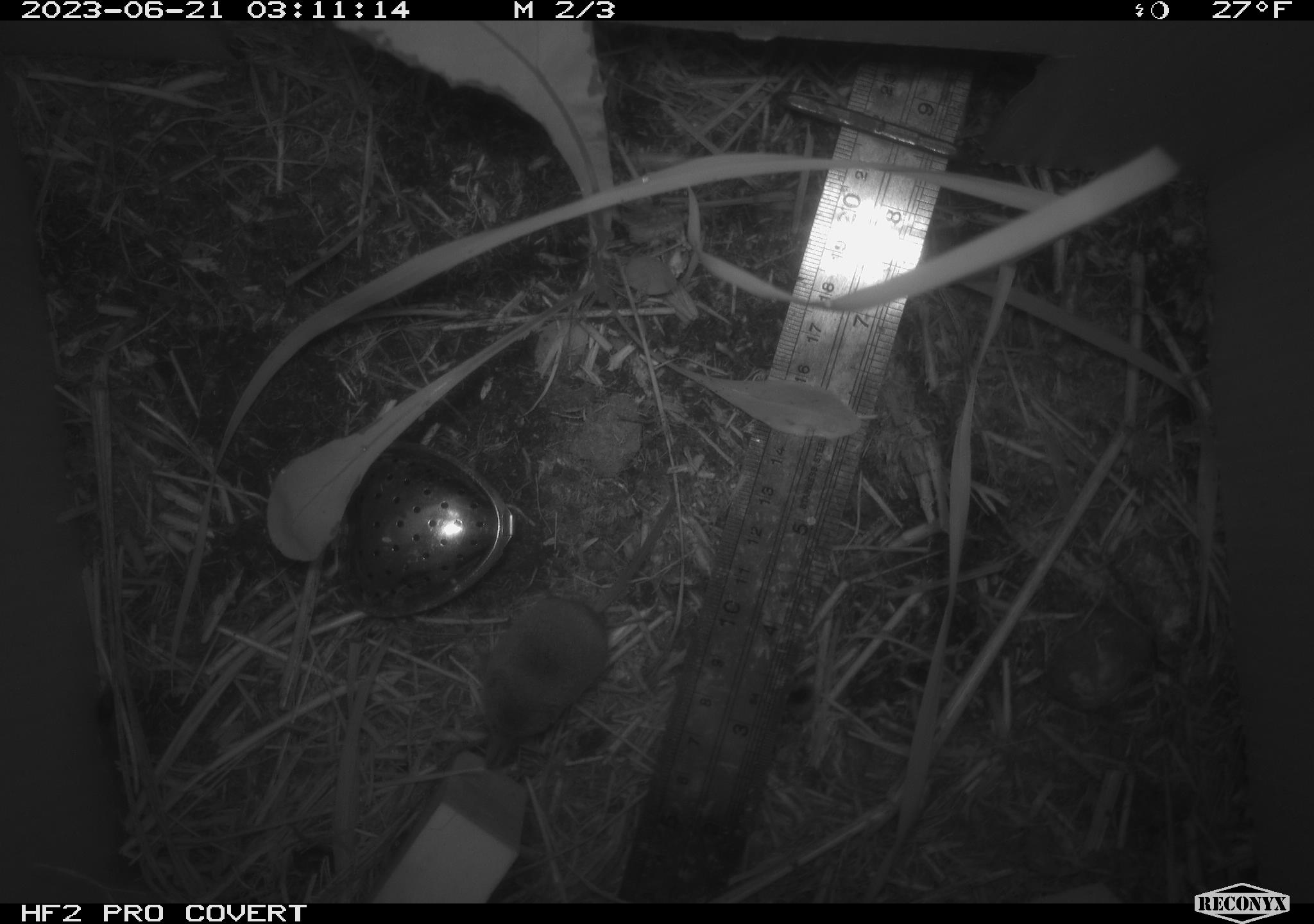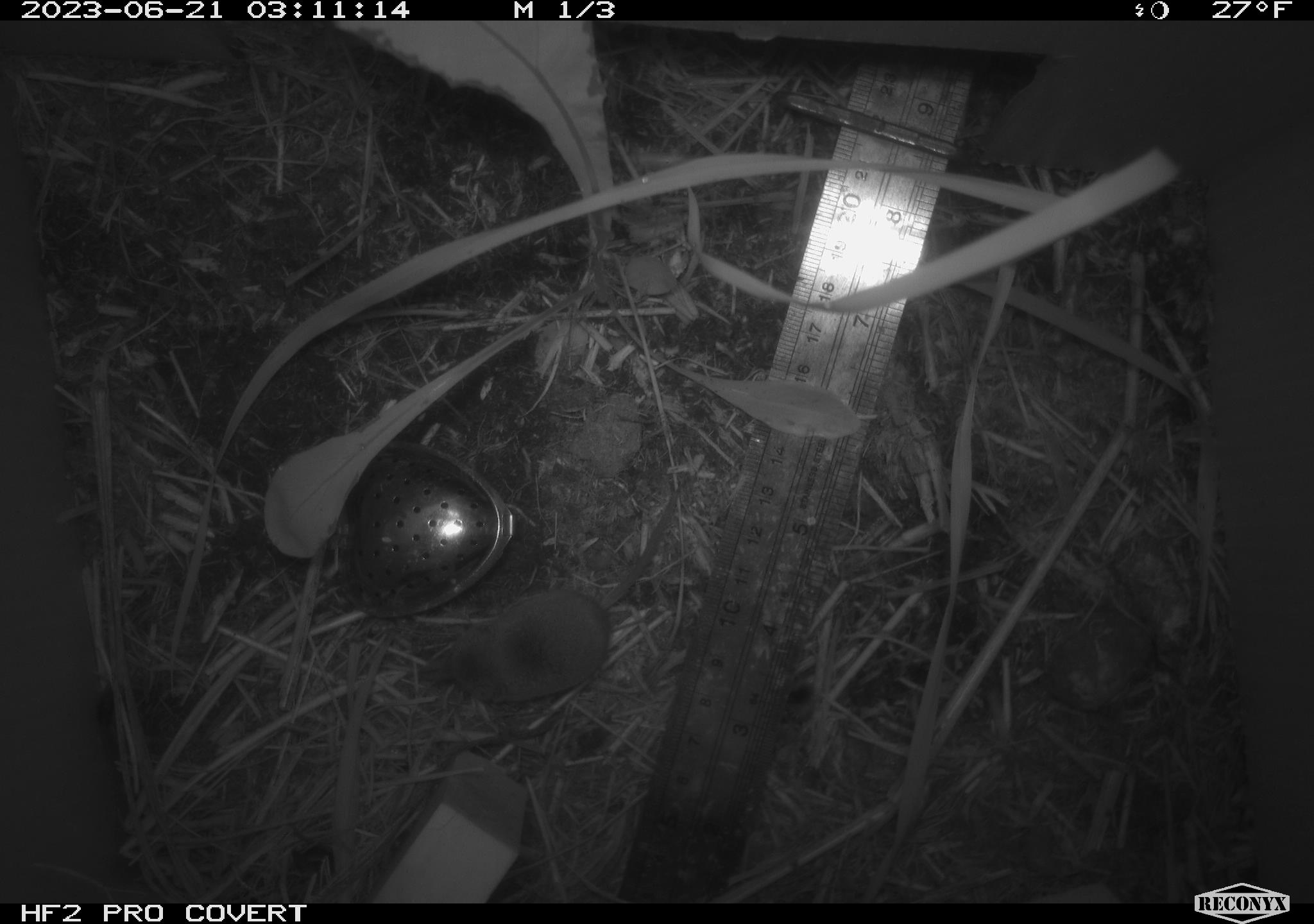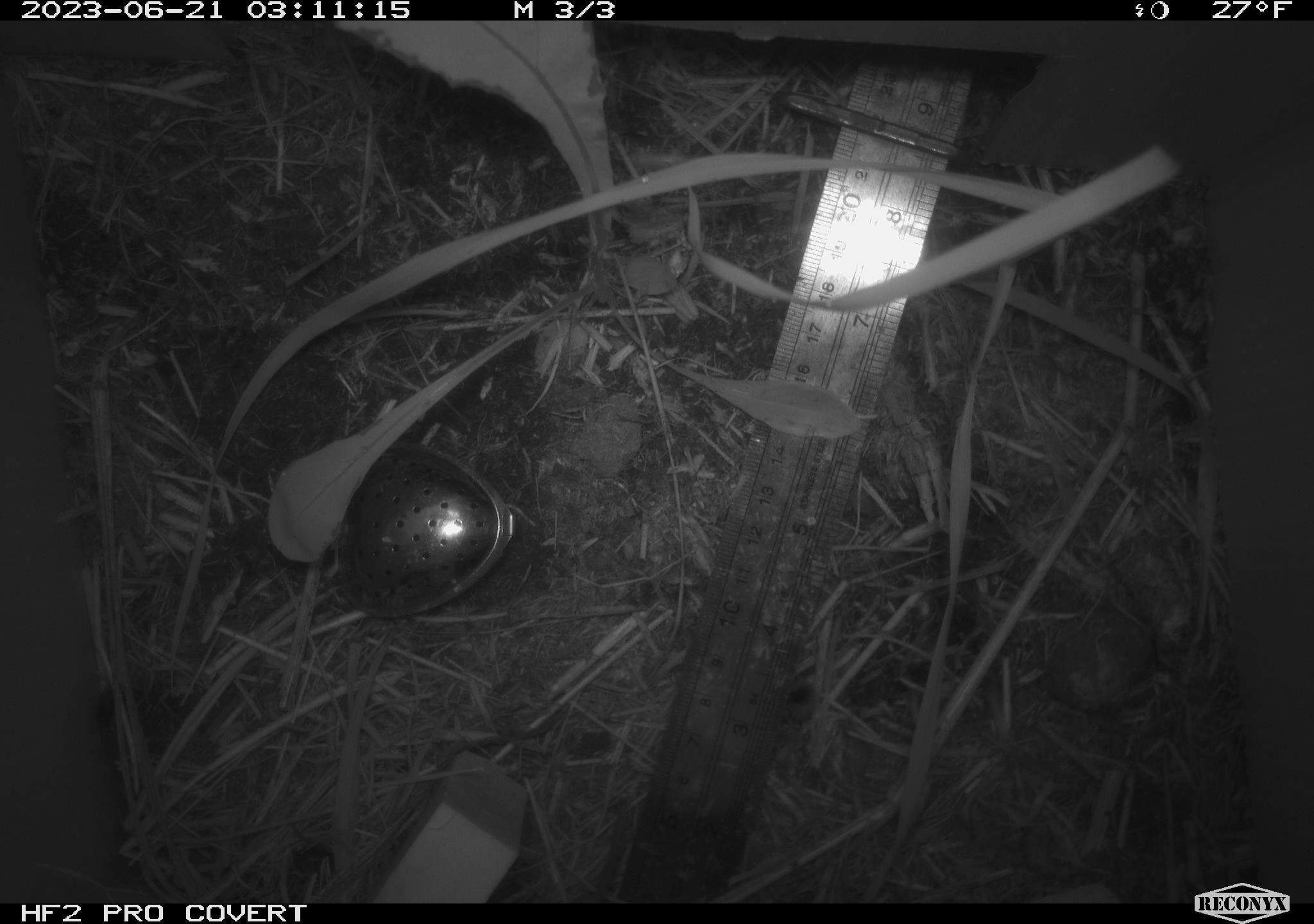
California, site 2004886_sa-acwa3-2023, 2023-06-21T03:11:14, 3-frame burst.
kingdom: Animalia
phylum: Chordata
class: Mammalia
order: Eulipotyphla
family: Soricidae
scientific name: Soricidae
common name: shrews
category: soricidae family